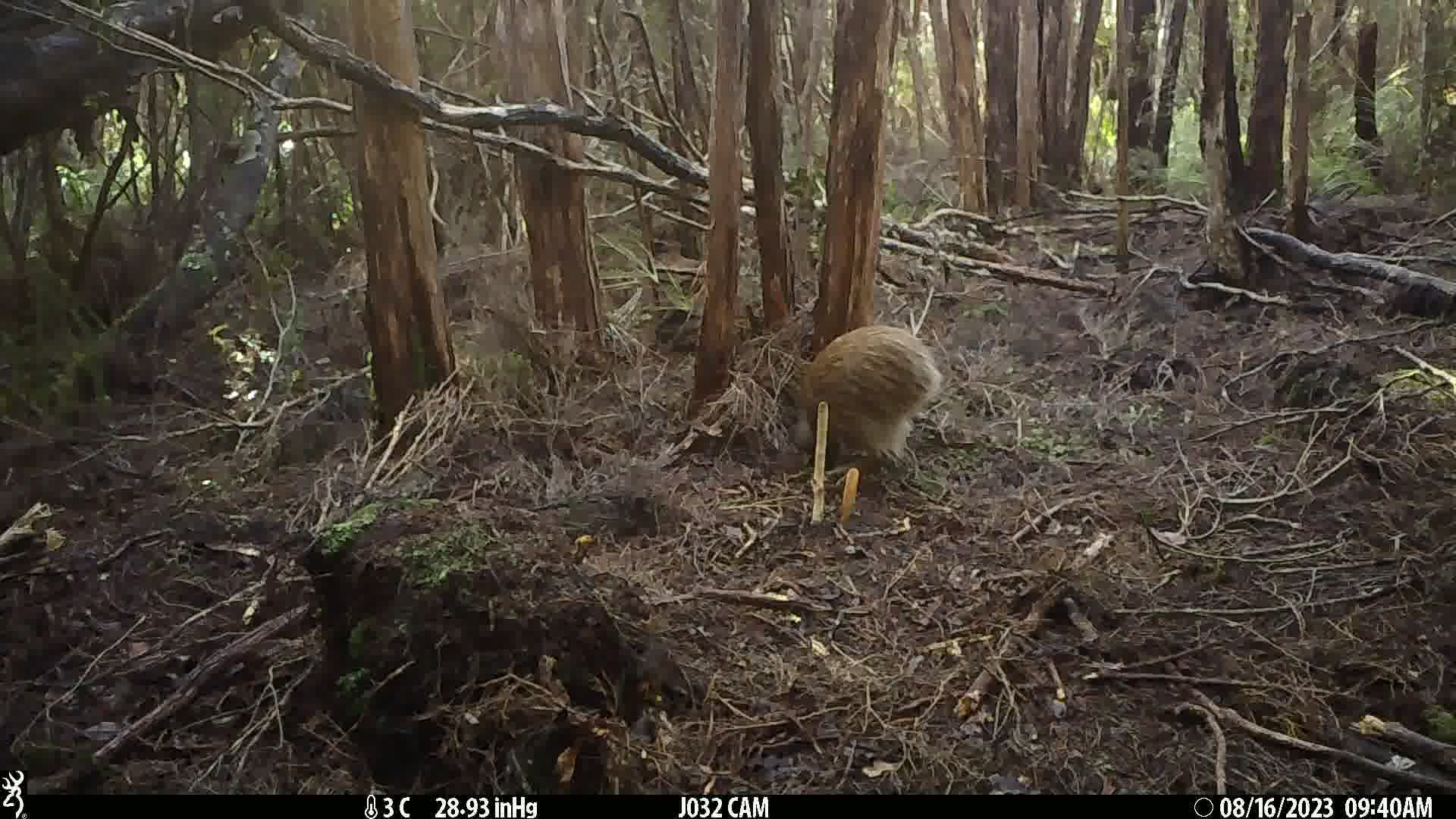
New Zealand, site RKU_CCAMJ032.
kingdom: Animalia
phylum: Chordata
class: Aves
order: Apterygiformes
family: Apterygidae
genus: Apteryx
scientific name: Apteryx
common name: kiwi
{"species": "kiwi (Apteryx)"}